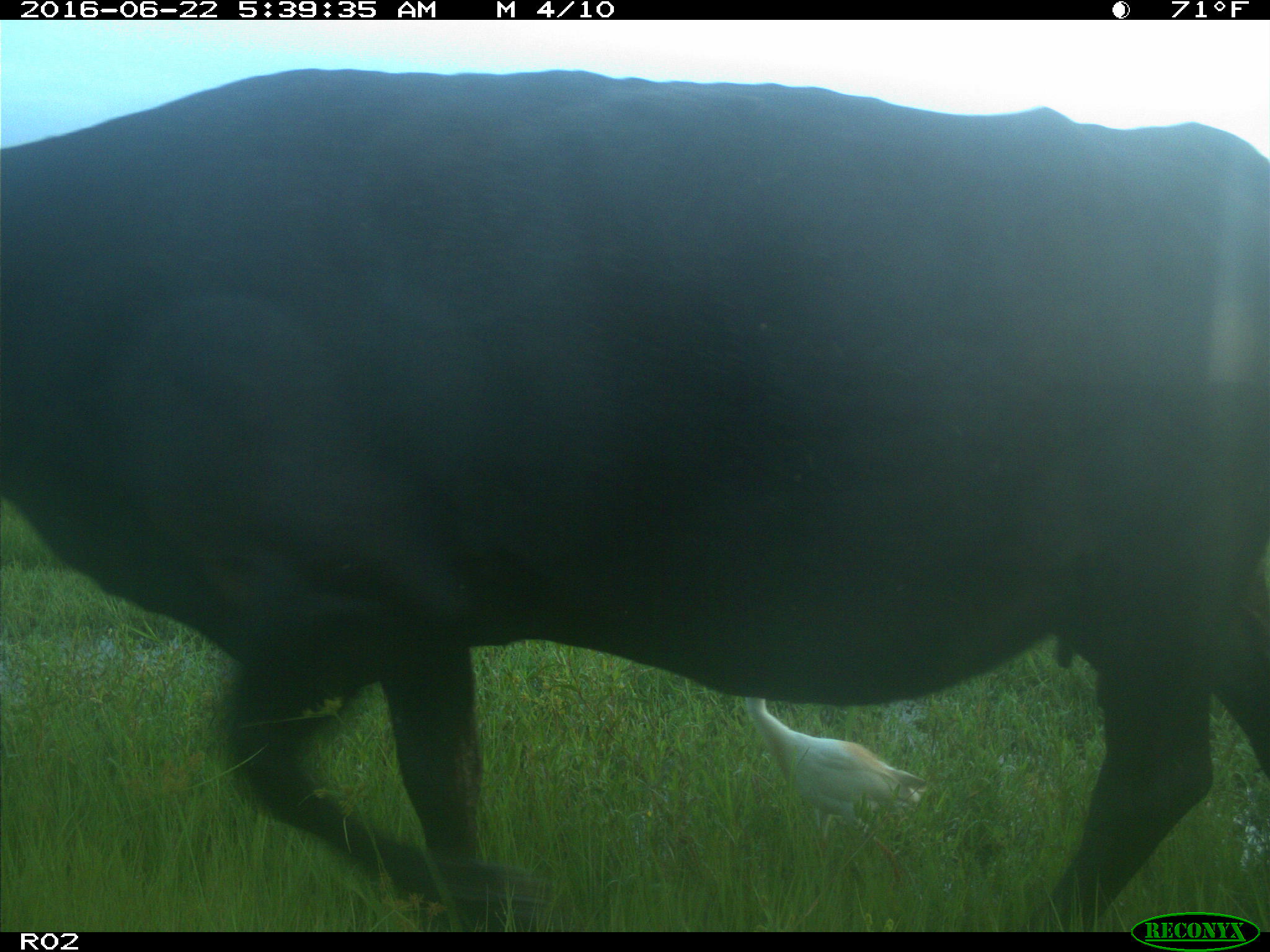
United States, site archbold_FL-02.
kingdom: Animalia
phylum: Chordata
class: Mammalia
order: Artiodactyla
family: Bovidae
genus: Bos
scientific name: Bos taurus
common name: domestic cow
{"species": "Bos taurus (domestic cow)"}